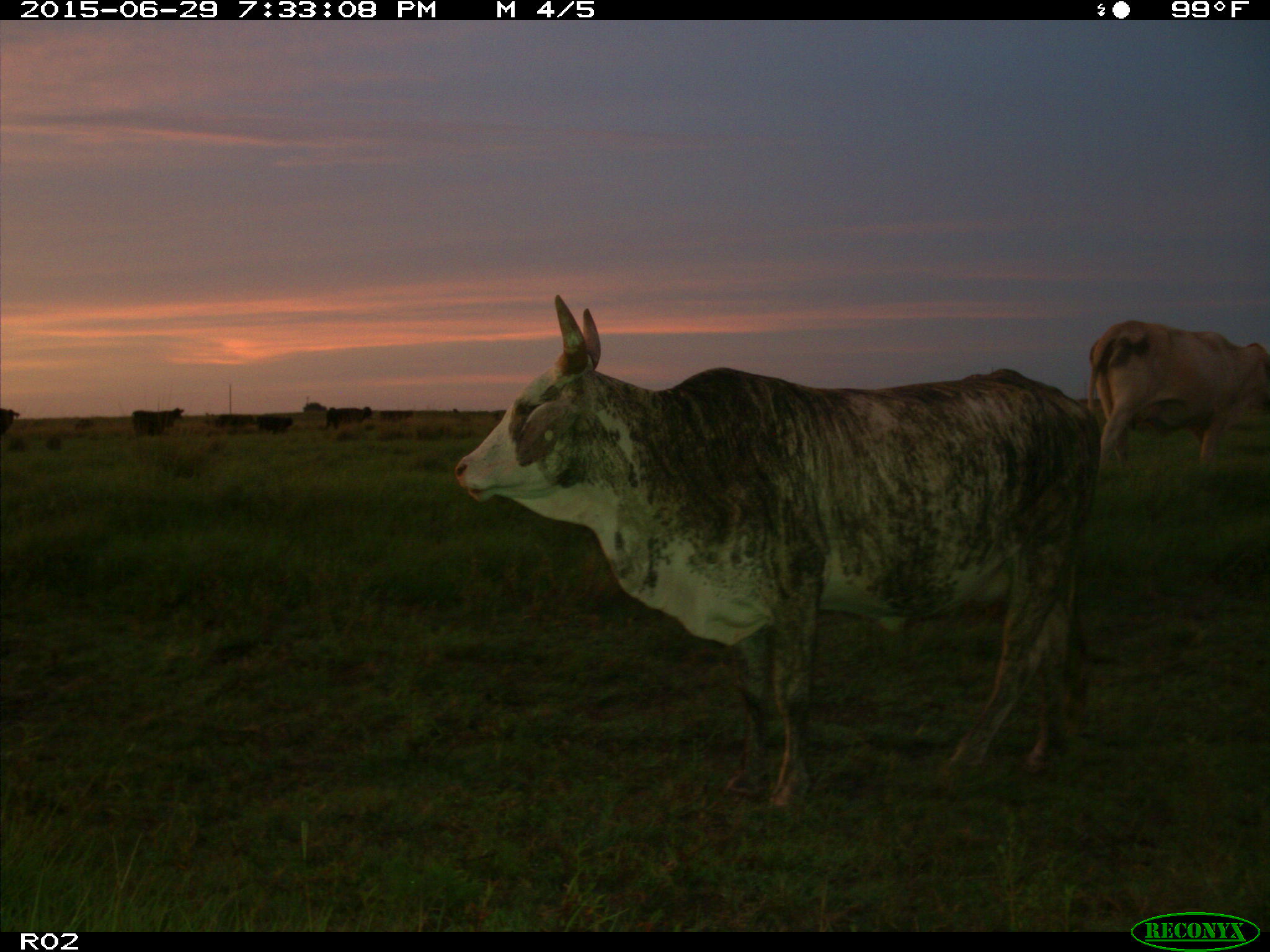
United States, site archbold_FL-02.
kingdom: Animalia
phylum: Chordata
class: Mammalia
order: Artiodactyla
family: Bovidae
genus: Bos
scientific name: Bos taurus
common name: domestic cow